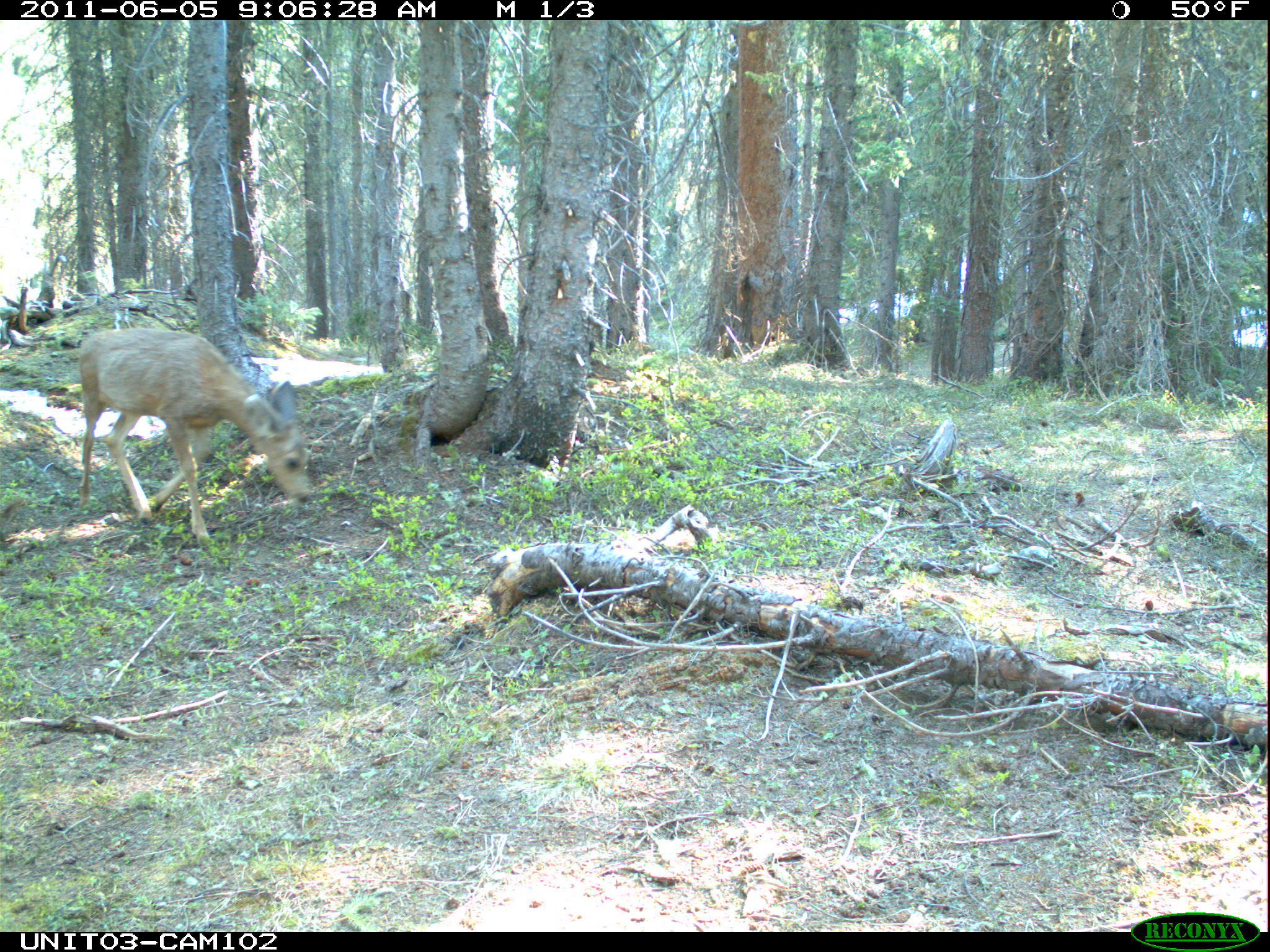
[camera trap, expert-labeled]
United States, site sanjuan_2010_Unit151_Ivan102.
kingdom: Animalia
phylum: Chordata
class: Mammalia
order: Artiodactyla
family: Cervidae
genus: Odocoileus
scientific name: Odocoileus hemionus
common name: mule deer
Odocoileus hemionus (mule deer).